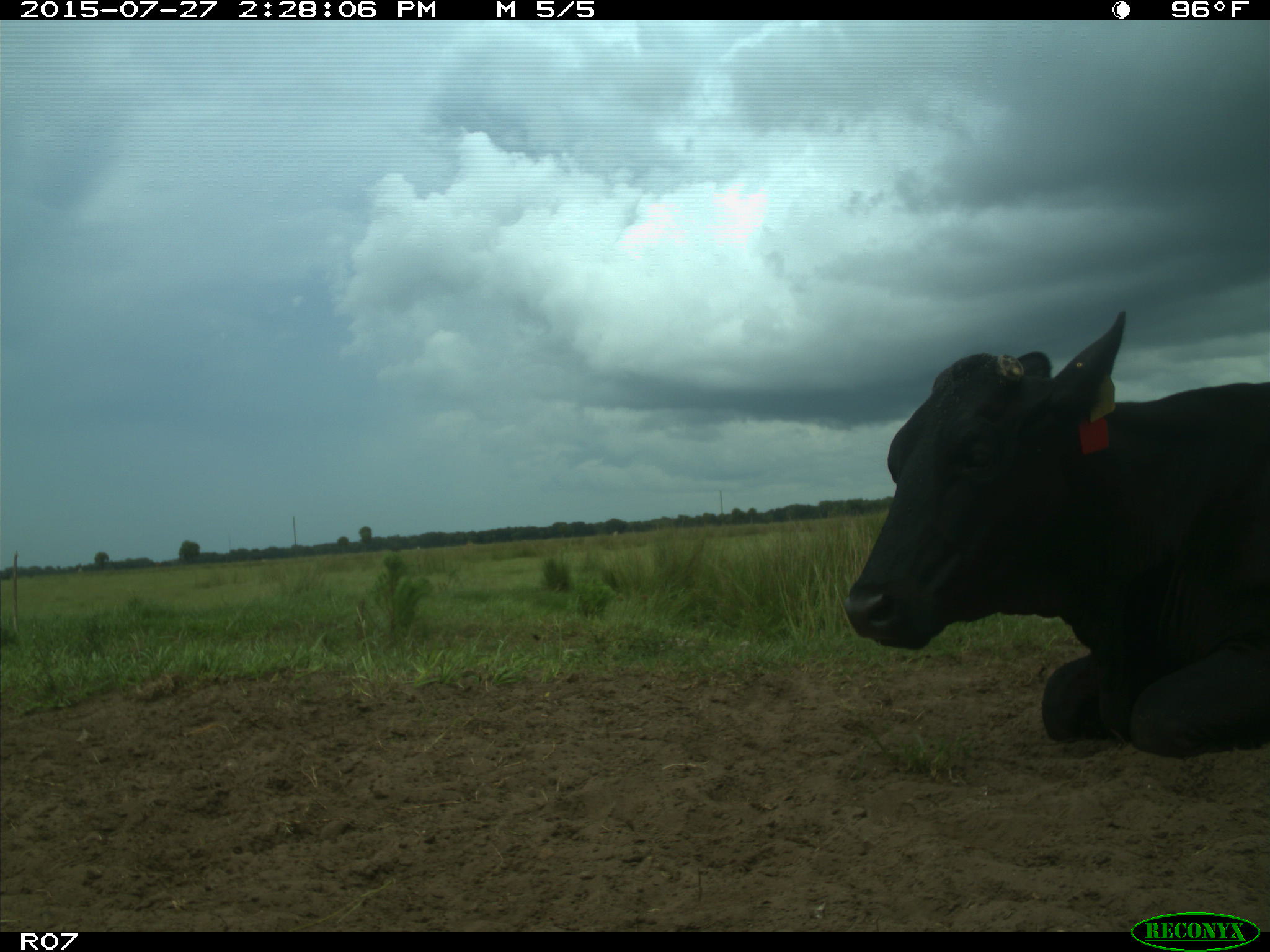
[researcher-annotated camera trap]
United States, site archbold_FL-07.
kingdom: Animalia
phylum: Chordata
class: Mammalia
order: Artiodactyla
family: Bovidae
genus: Bos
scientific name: Bos taurus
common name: domestic cow